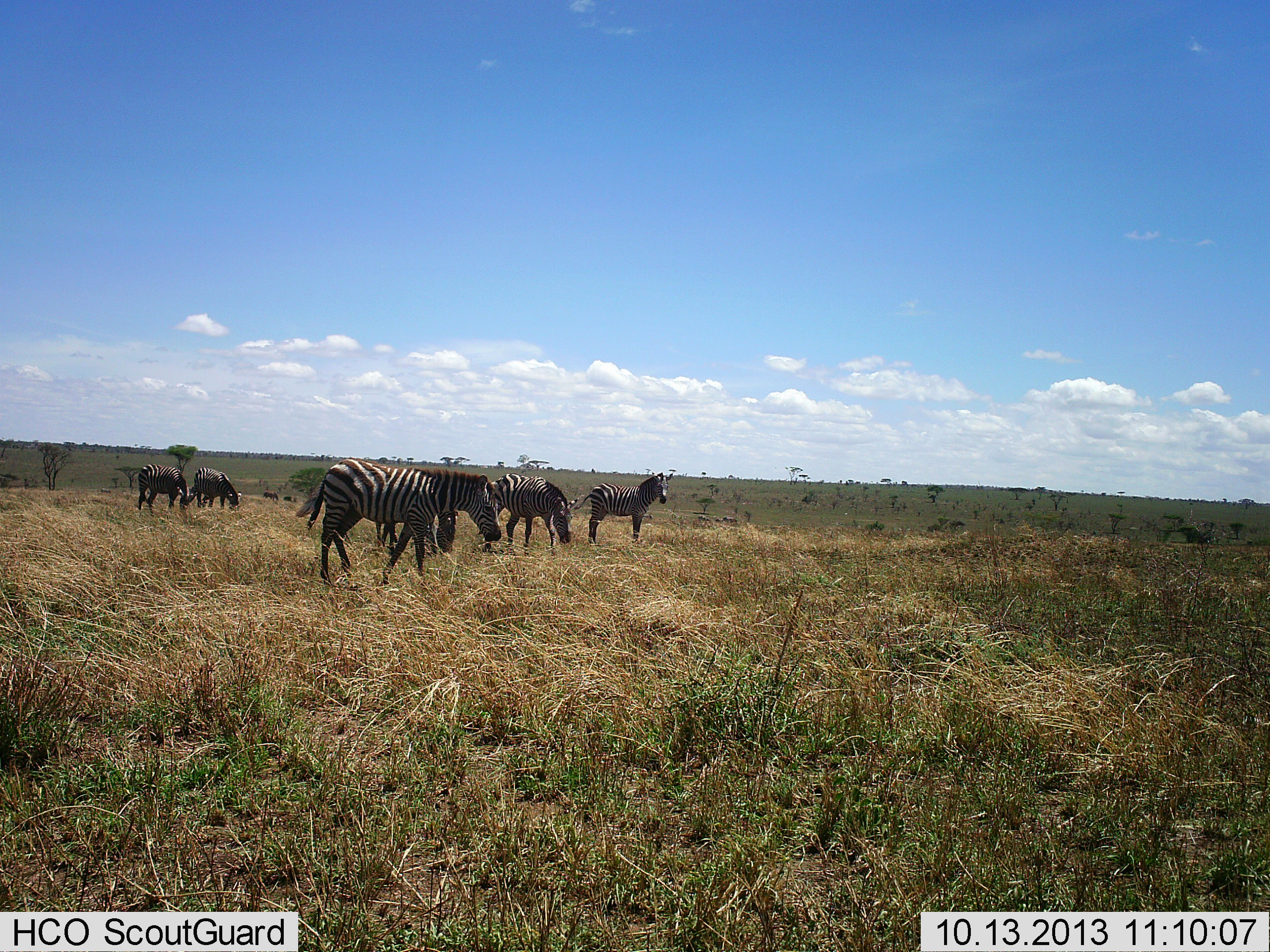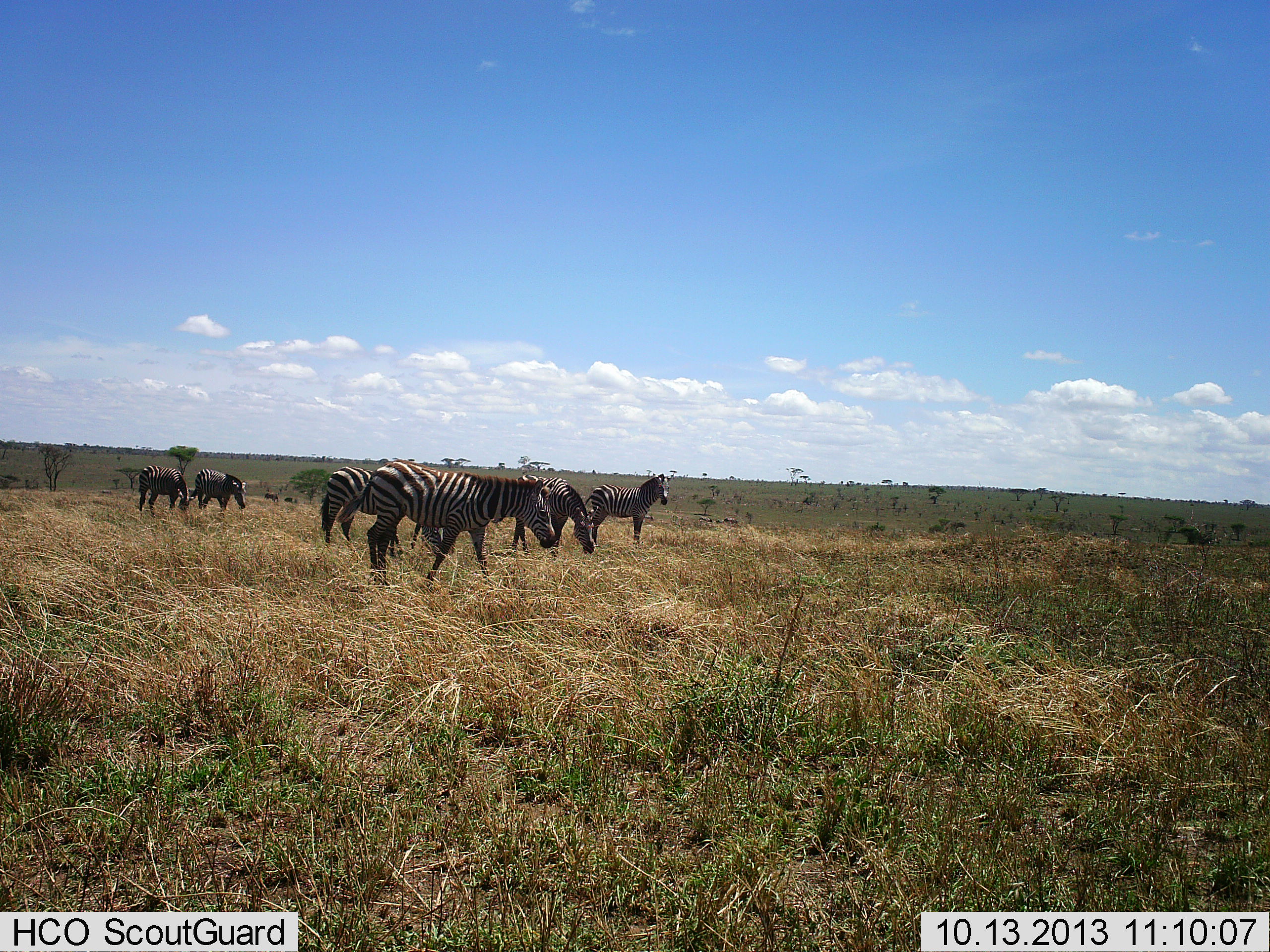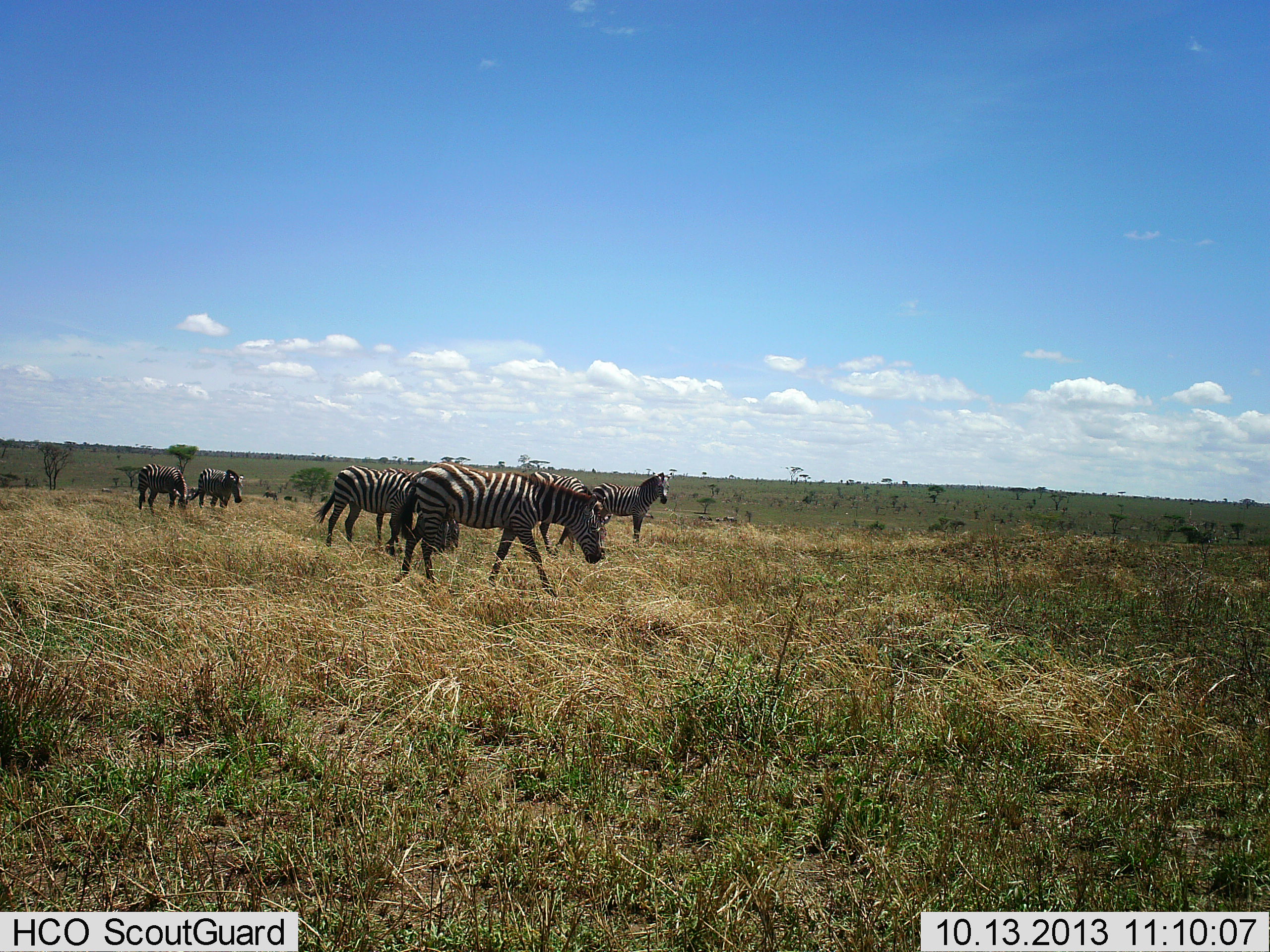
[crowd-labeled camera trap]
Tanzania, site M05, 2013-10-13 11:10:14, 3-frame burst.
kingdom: Animalia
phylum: Chordata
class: Mammalia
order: Perissodactyla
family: Equidae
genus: Equus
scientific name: Equus quagga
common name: plains zebra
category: zebra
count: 6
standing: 80%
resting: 0%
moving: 80%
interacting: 0%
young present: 0%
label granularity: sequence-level